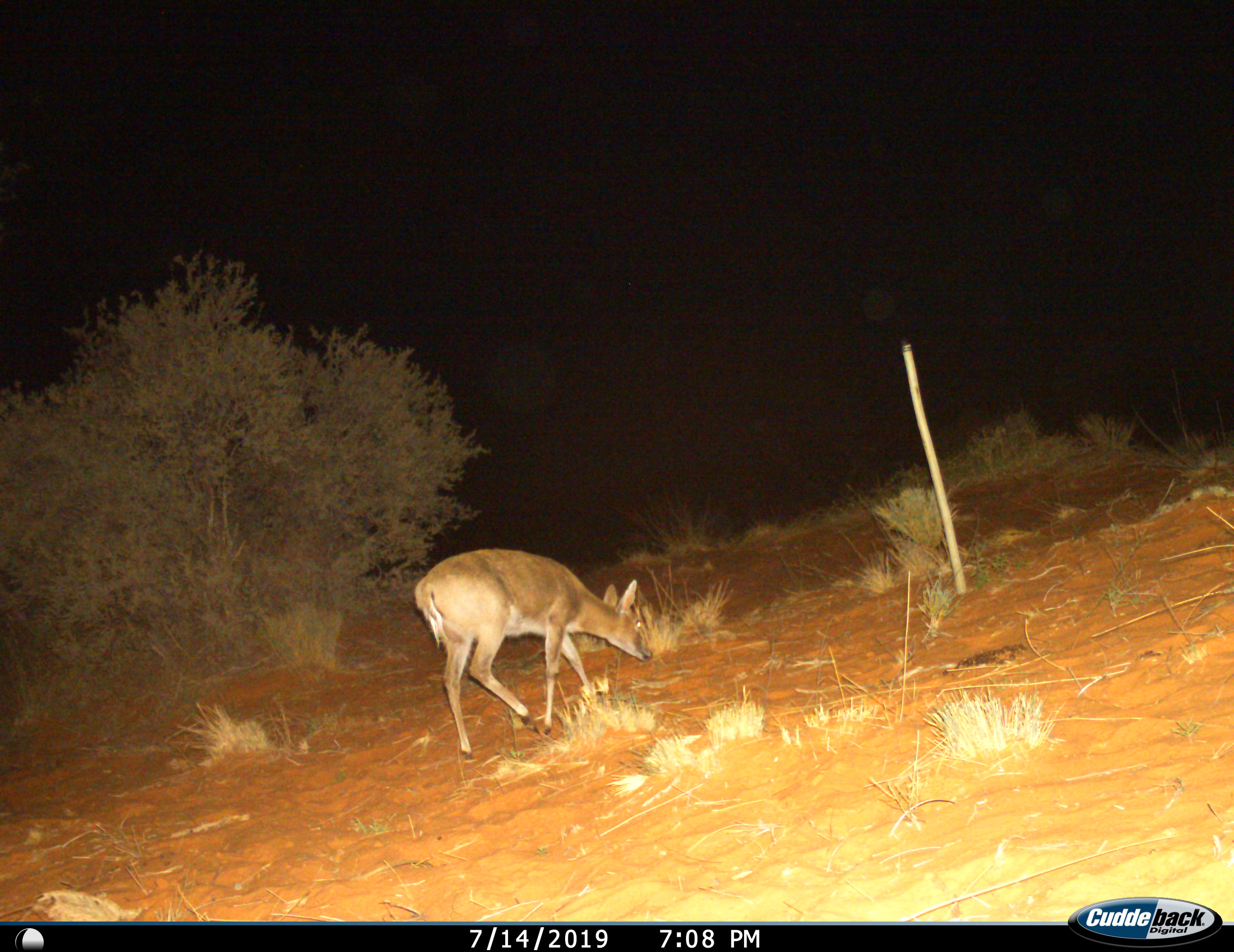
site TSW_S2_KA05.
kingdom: Animalia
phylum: Chordata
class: Mammalia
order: Artiodactyla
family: Bovidae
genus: Sylvicapra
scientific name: Sylvicapra grimmia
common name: common duiker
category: duikercommongrey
Duikercommongrey (common duiker) (Sylvicapra grimmia), count 1. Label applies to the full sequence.